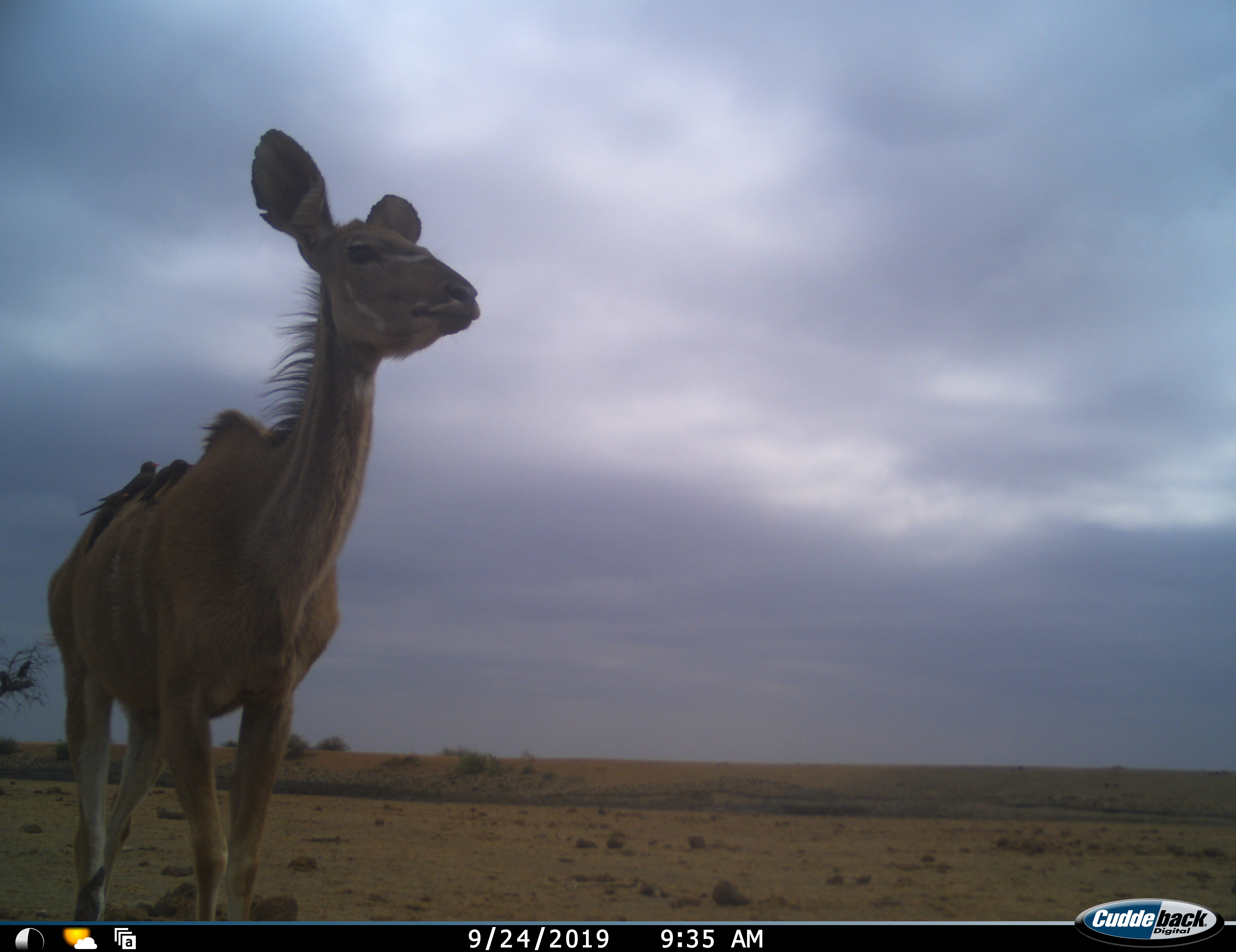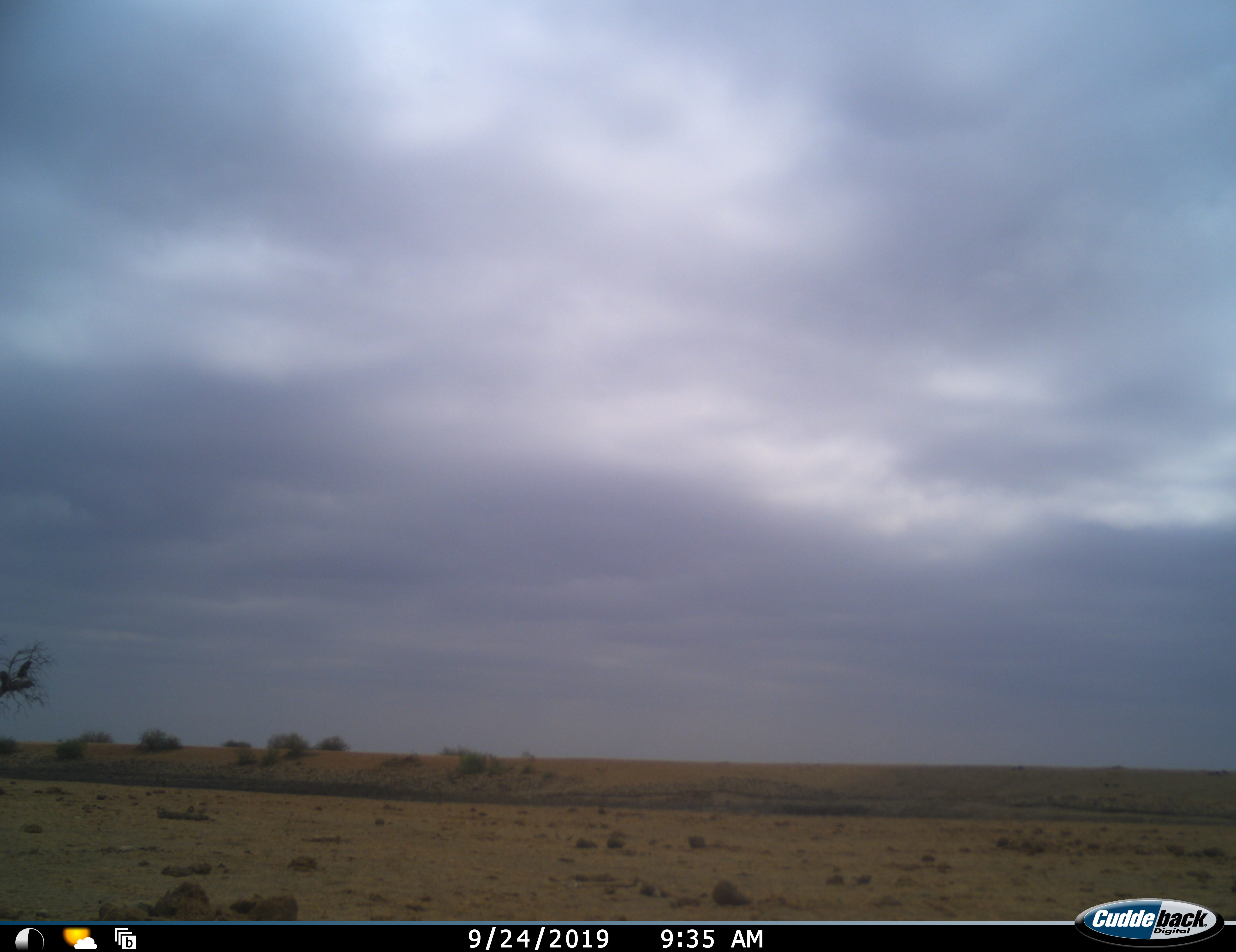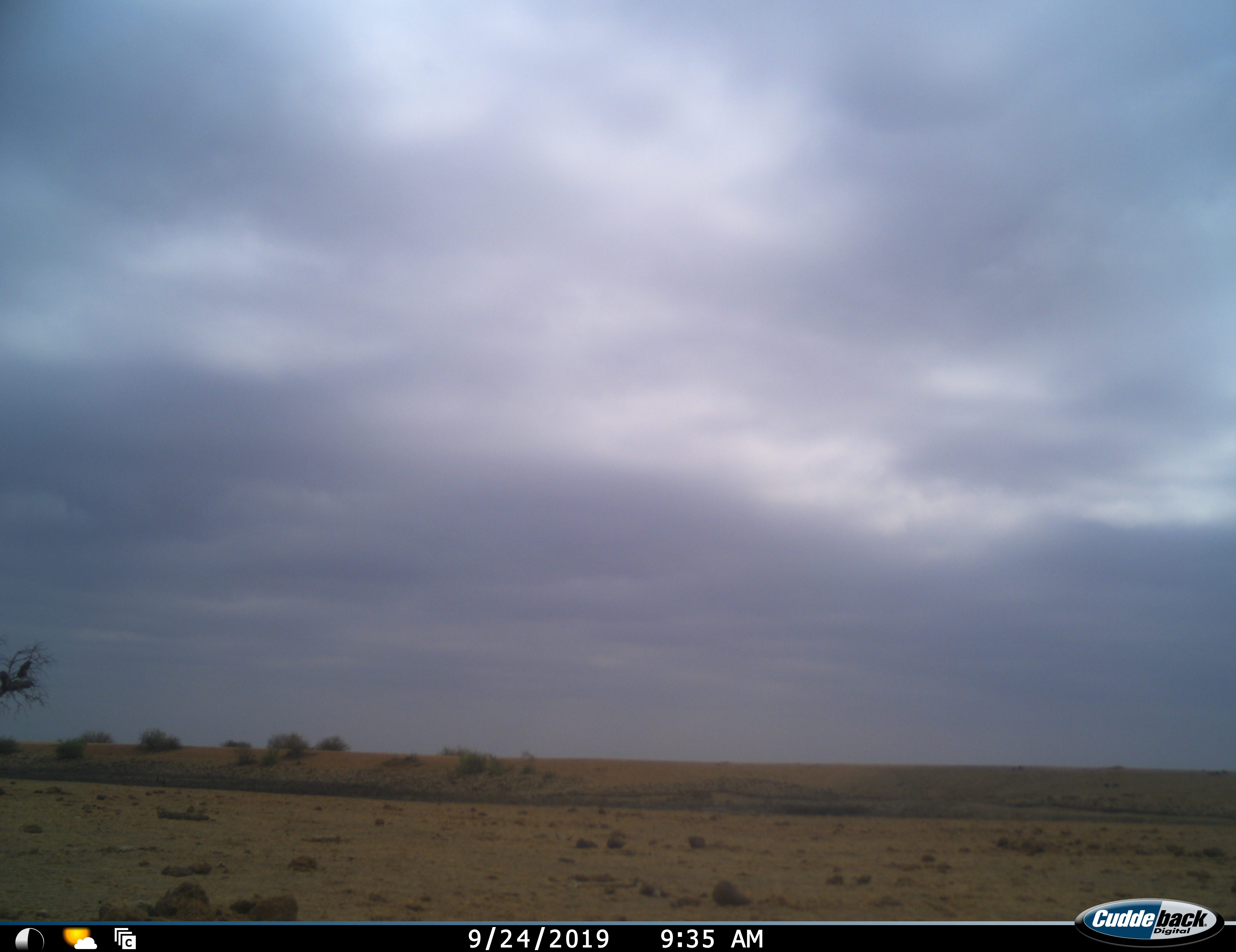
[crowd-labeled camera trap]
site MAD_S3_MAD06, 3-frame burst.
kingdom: Animalia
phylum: Chordata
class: Mammalia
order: Artiodactyla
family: Bovidae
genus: Tragelaphus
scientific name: Tragelaphus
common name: kudu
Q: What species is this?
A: Kudu (Tragelaphus).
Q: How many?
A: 1.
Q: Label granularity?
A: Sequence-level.